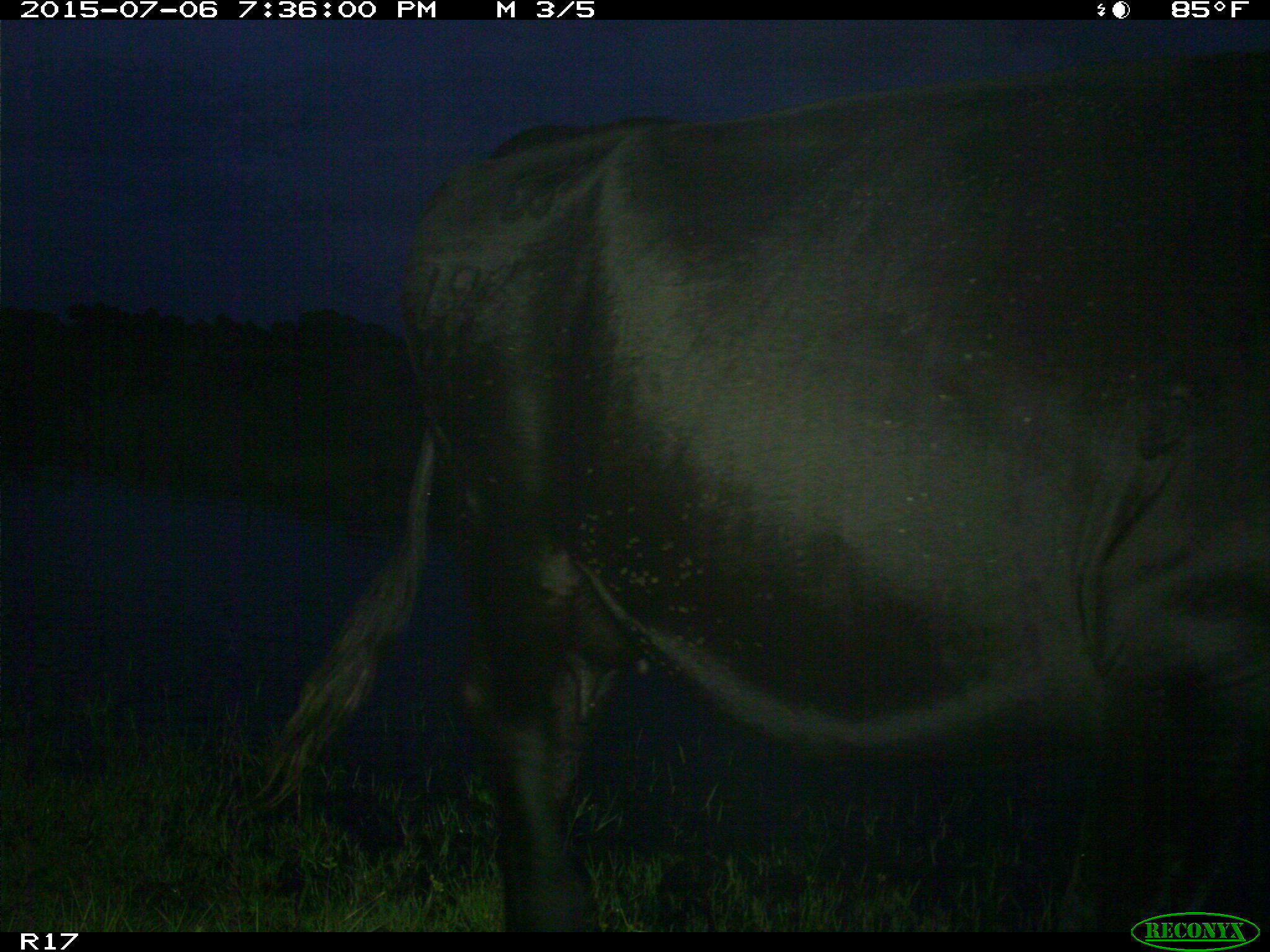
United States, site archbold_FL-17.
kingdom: Animalia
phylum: Chordata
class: Mammalia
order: Artiodactyla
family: Bovidae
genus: Bos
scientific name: Bos taurus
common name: domestic cow